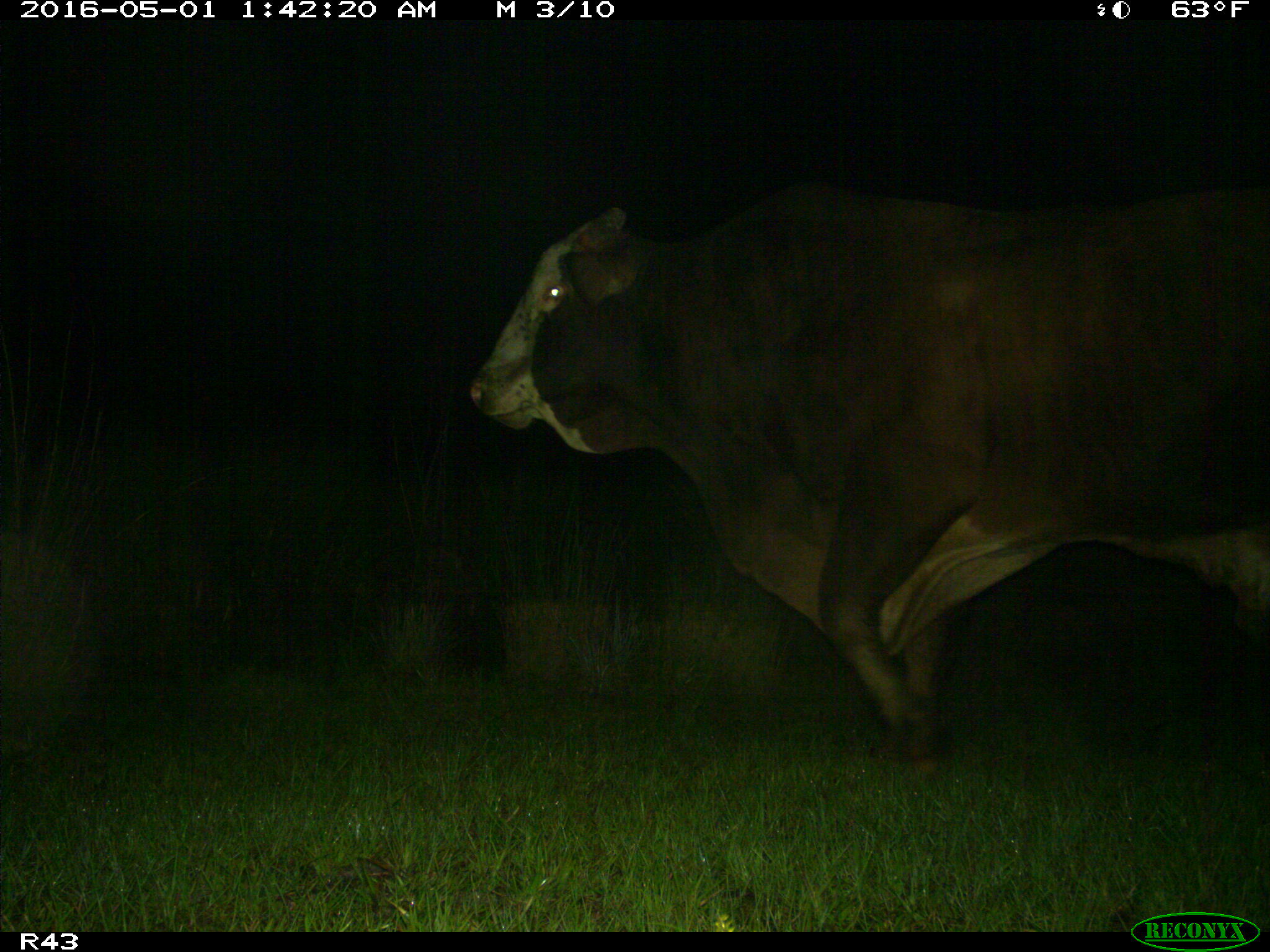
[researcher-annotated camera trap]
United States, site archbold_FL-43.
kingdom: Animalia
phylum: Chordata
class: Mammalia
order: Artiodactyla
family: Bovidae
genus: Bos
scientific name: Bos taurus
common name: domestic cow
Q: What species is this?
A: Bos taurus (domestic cow).